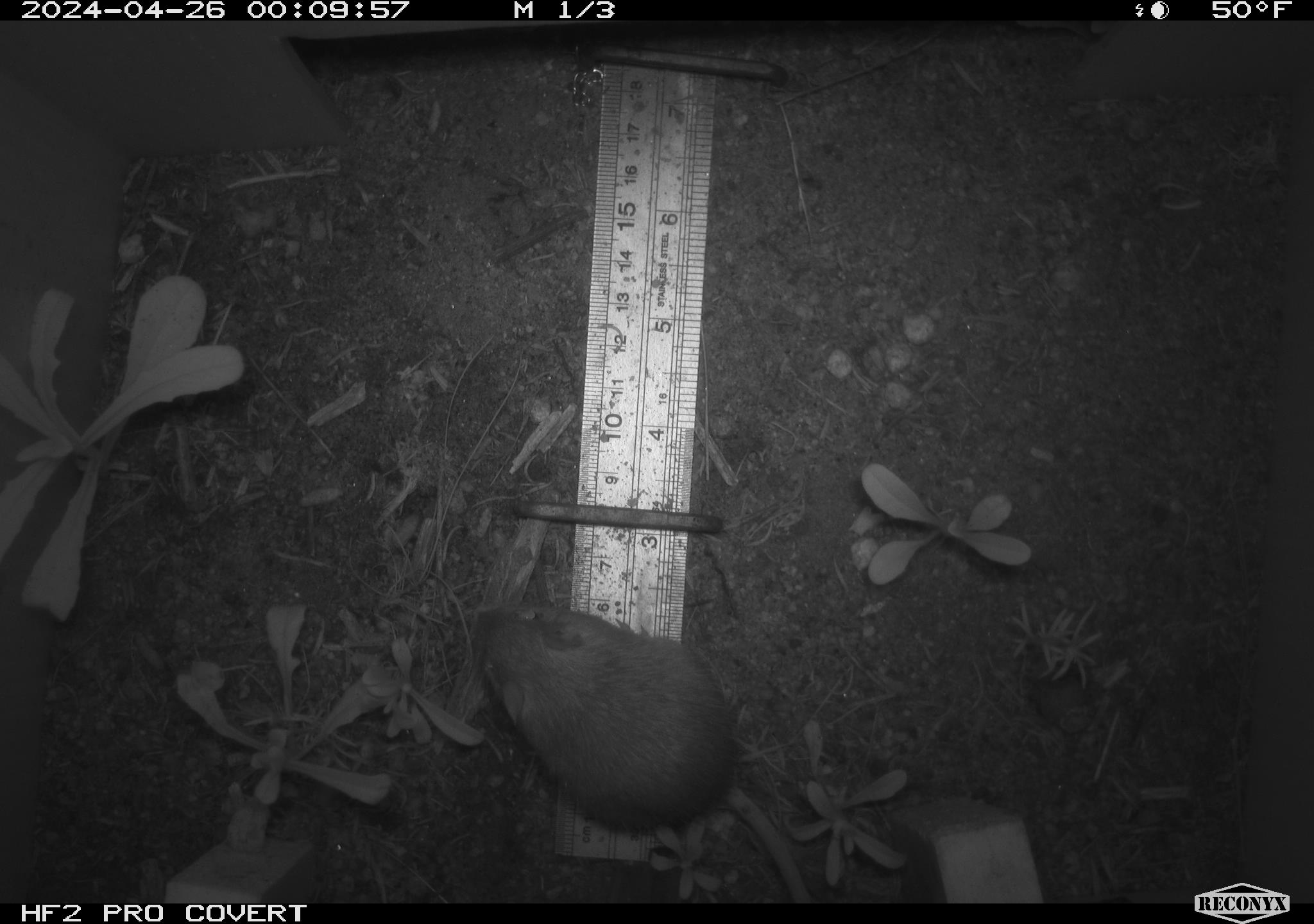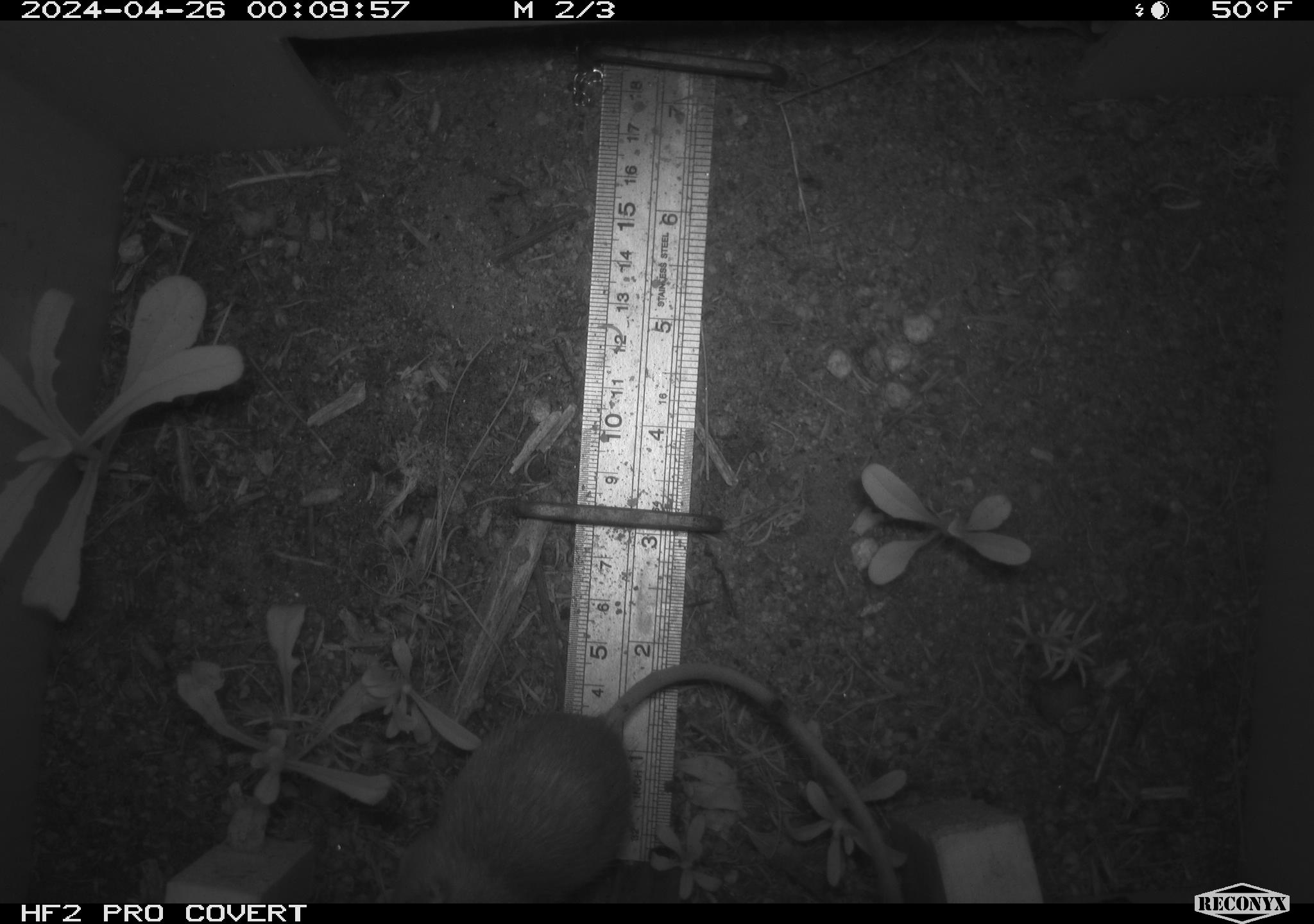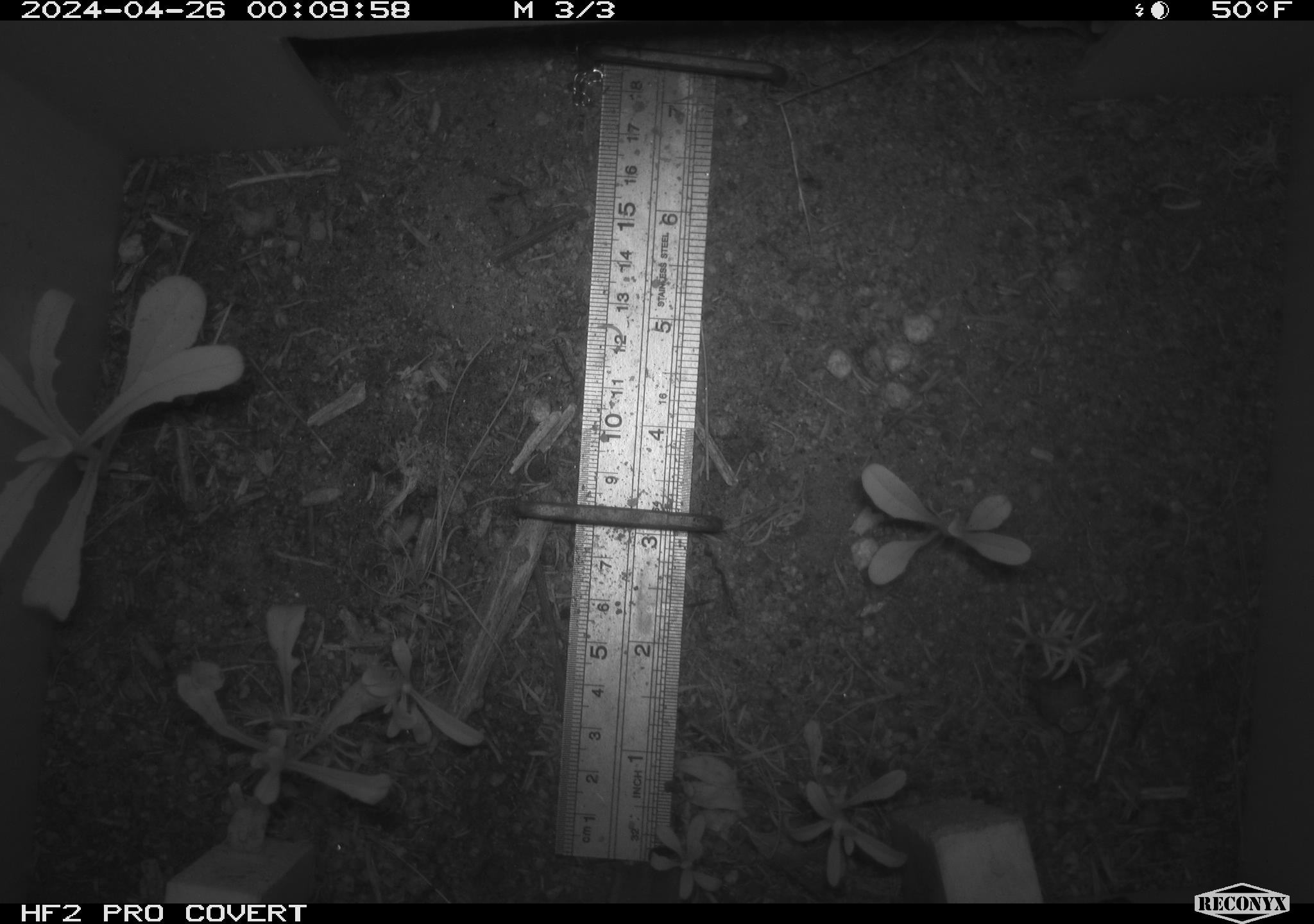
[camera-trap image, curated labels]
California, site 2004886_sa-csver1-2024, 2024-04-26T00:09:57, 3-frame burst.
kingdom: Animalia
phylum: Chordata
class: Mammalia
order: Rodentia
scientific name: Rodentia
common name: rodent